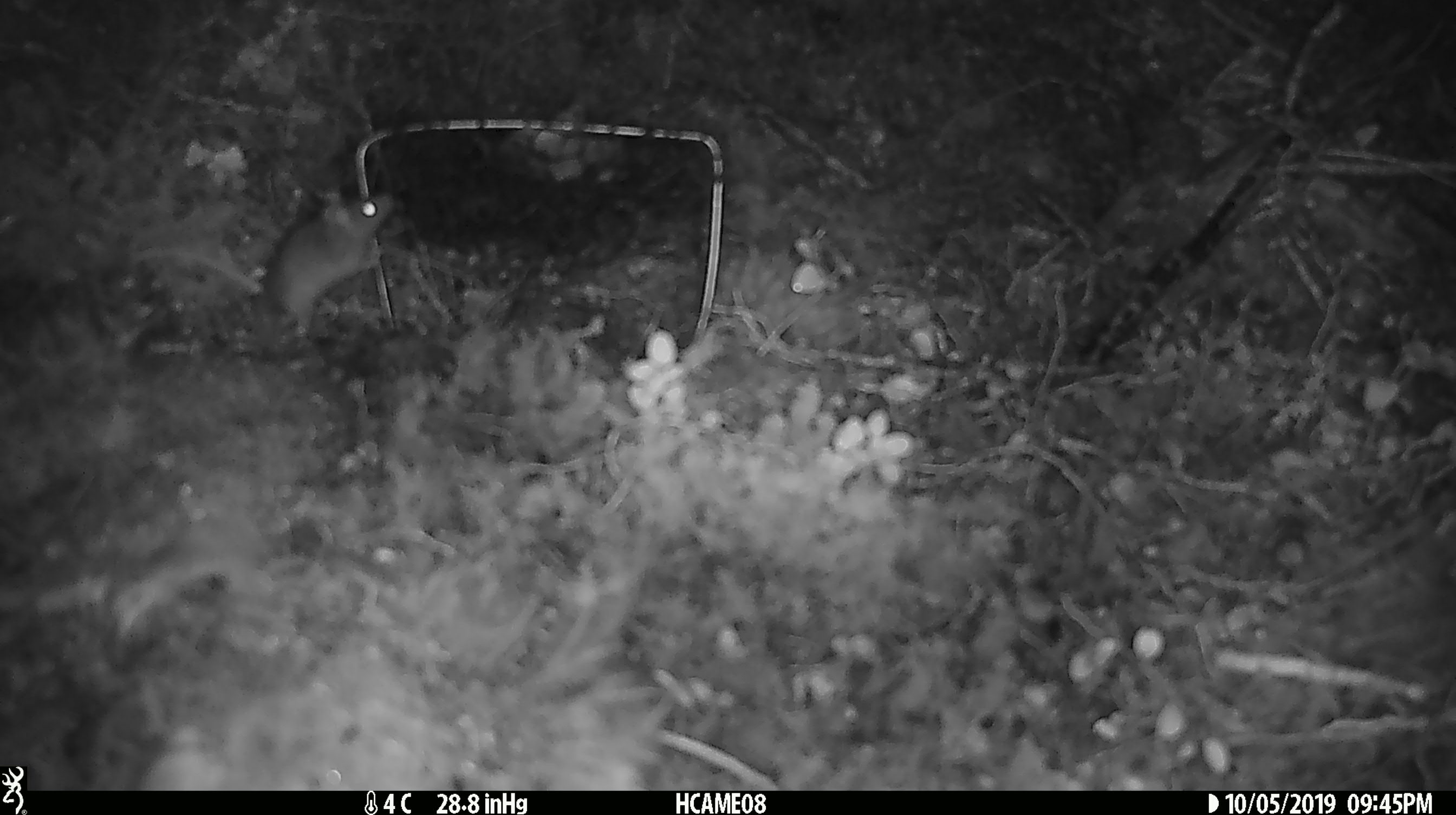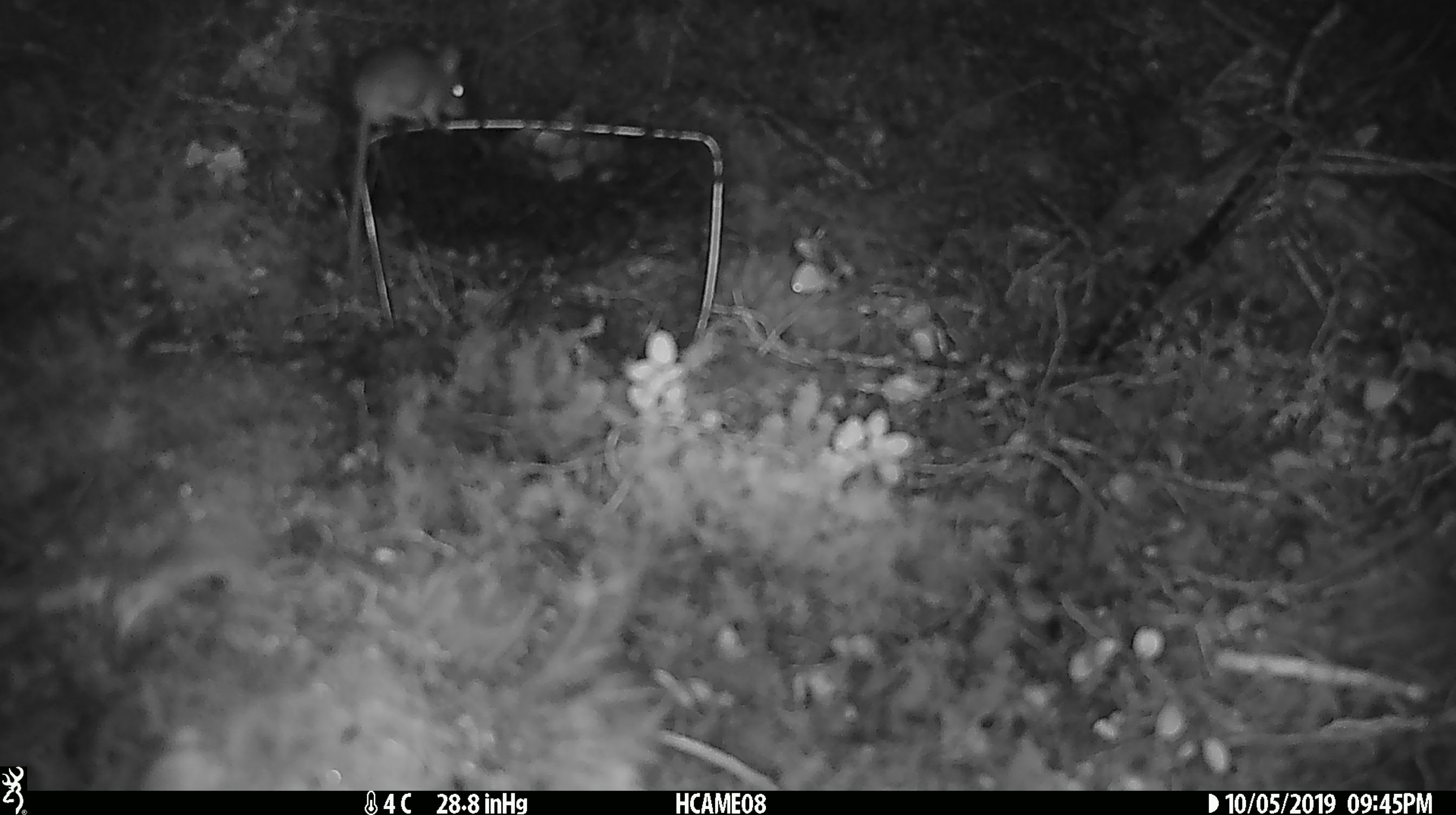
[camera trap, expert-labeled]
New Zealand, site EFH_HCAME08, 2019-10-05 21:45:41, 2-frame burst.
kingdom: Animalia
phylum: Chordata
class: Mammalia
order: Rodentia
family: Muridae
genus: Mus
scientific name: Mus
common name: mouse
Mouse (Mus).